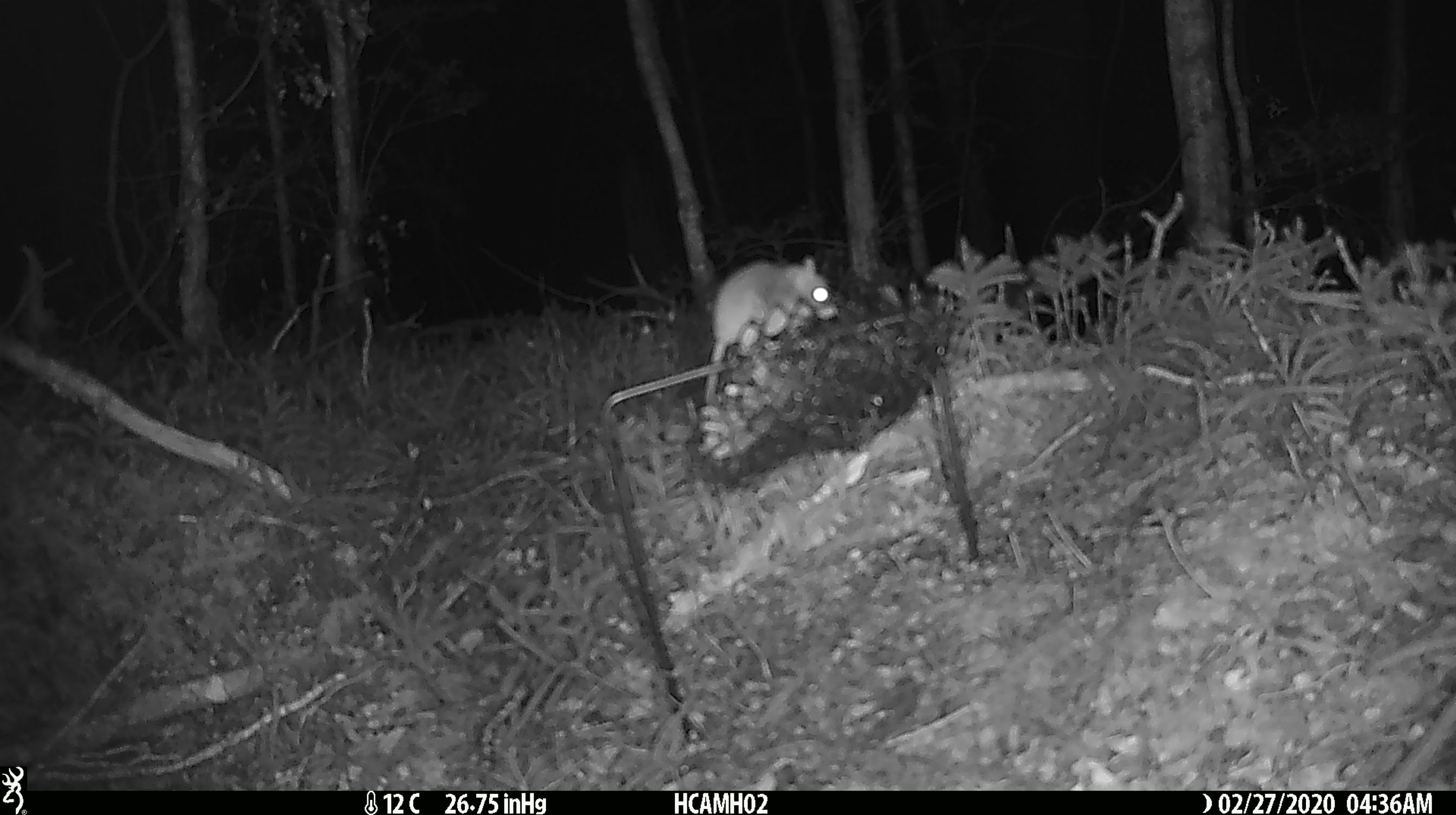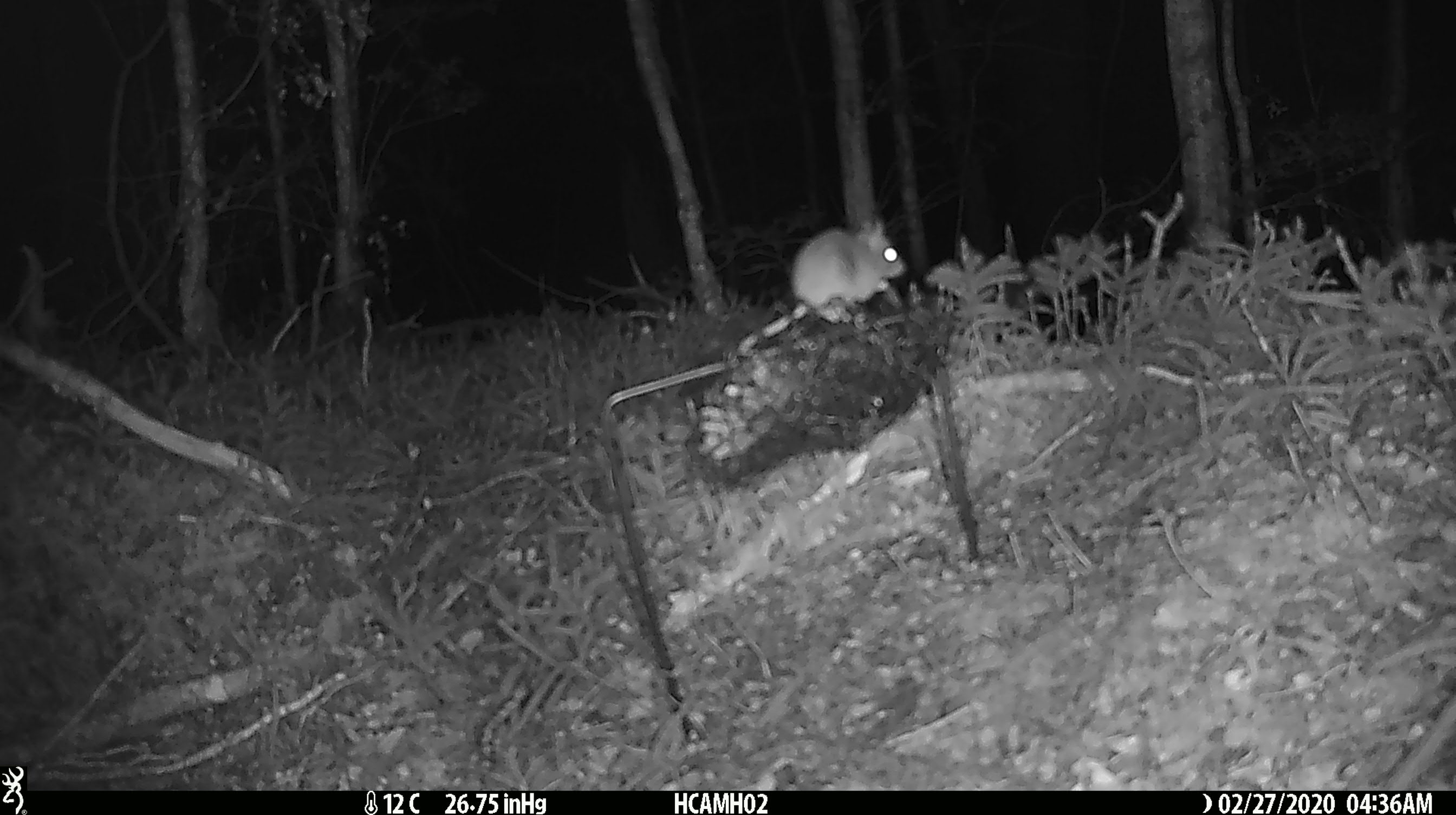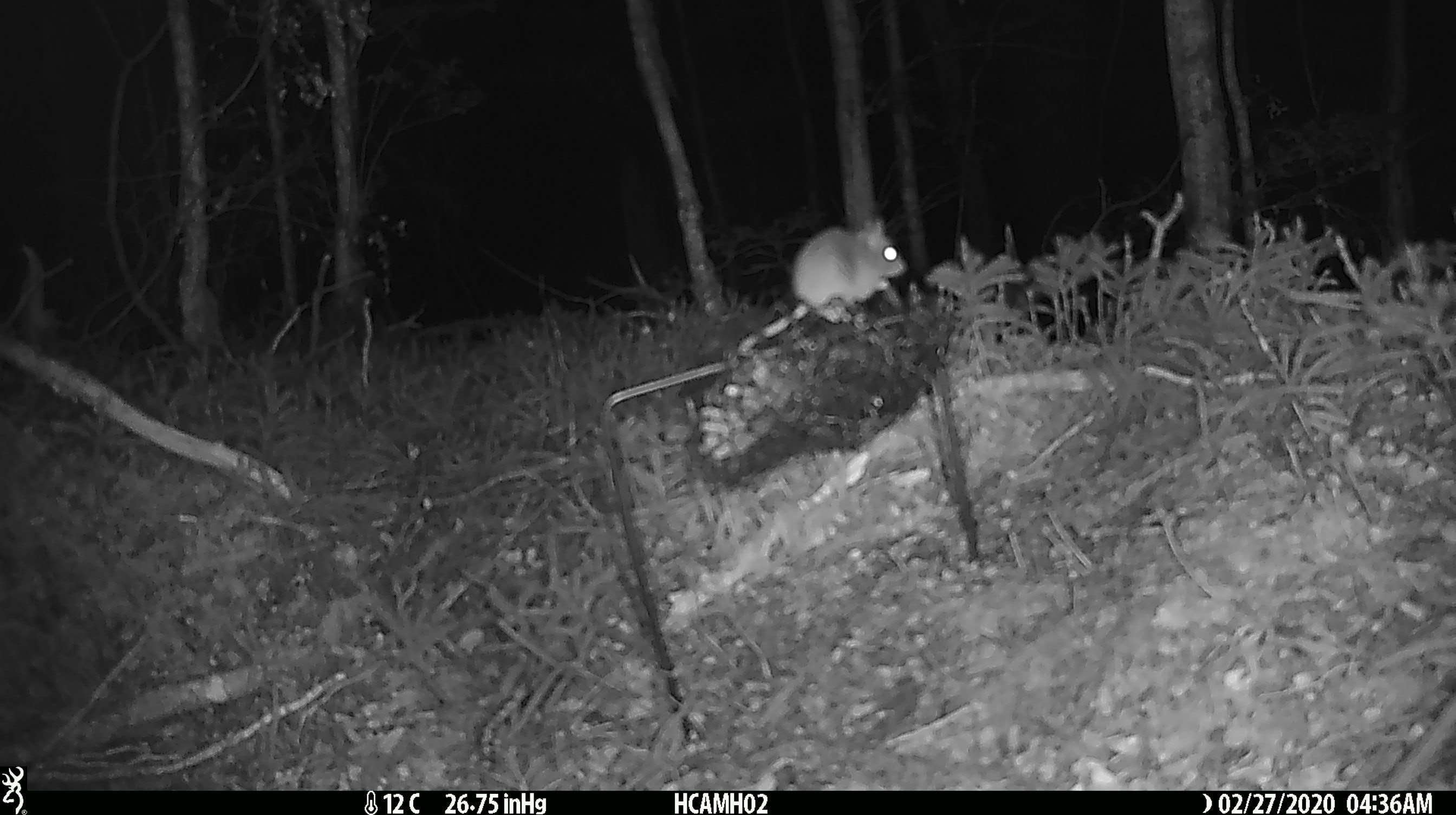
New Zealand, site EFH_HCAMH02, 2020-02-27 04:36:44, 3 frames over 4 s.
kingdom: Animalia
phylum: Chordata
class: Mammalia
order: Rodentia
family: Muridae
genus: Mus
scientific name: Mus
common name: mouse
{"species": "mouse (Mus)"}